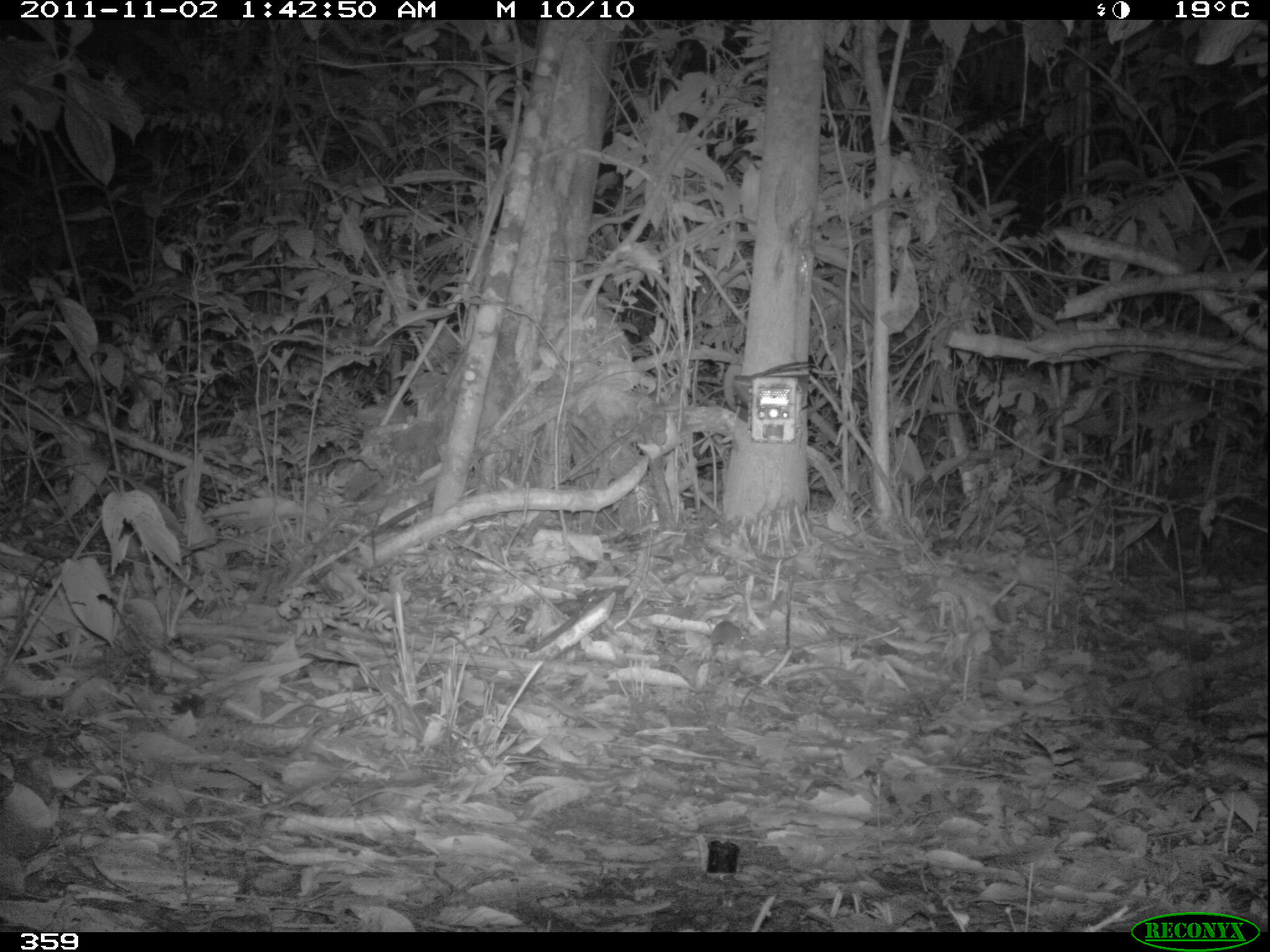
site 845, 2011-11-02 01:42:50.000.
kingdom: Animalia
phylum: Chordata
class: Mammalia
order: Rodentia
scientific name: Rodentia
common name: rodents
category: unknown rodent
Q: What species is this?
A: Unknown rodent (rodents) (Rodentia).